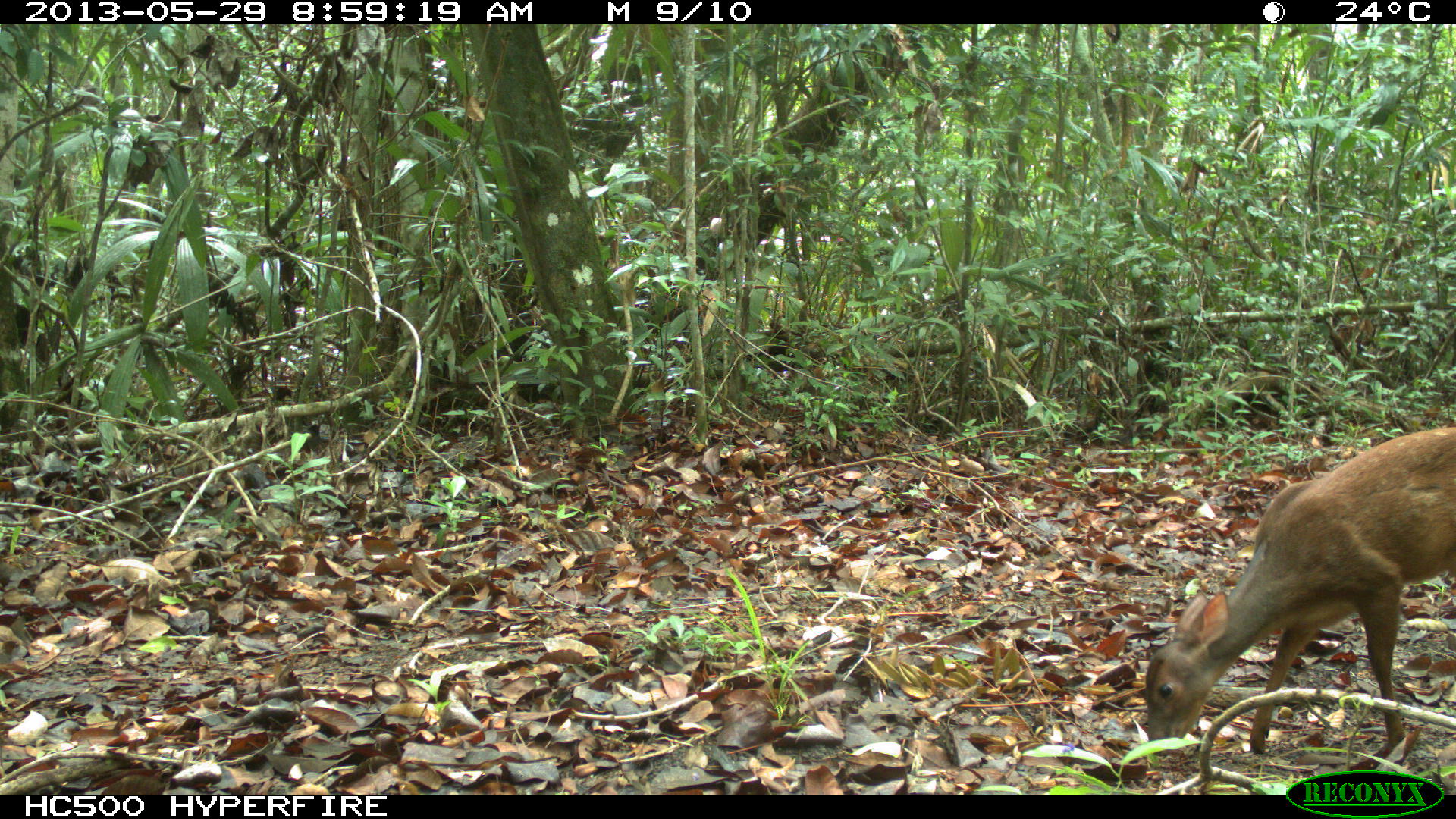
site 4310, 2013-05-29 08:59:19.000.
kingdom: Animalia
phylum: Chordata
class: Mammalia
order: Artiodactyla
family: Cervidae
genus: Mazama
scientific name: Mazama temama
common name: central american red brocket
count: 1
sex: female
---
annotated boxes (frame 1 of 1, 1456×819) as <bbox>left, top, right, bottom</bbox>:
mazama temama: <bbox>1141, 419, 1456, 757</bbox>